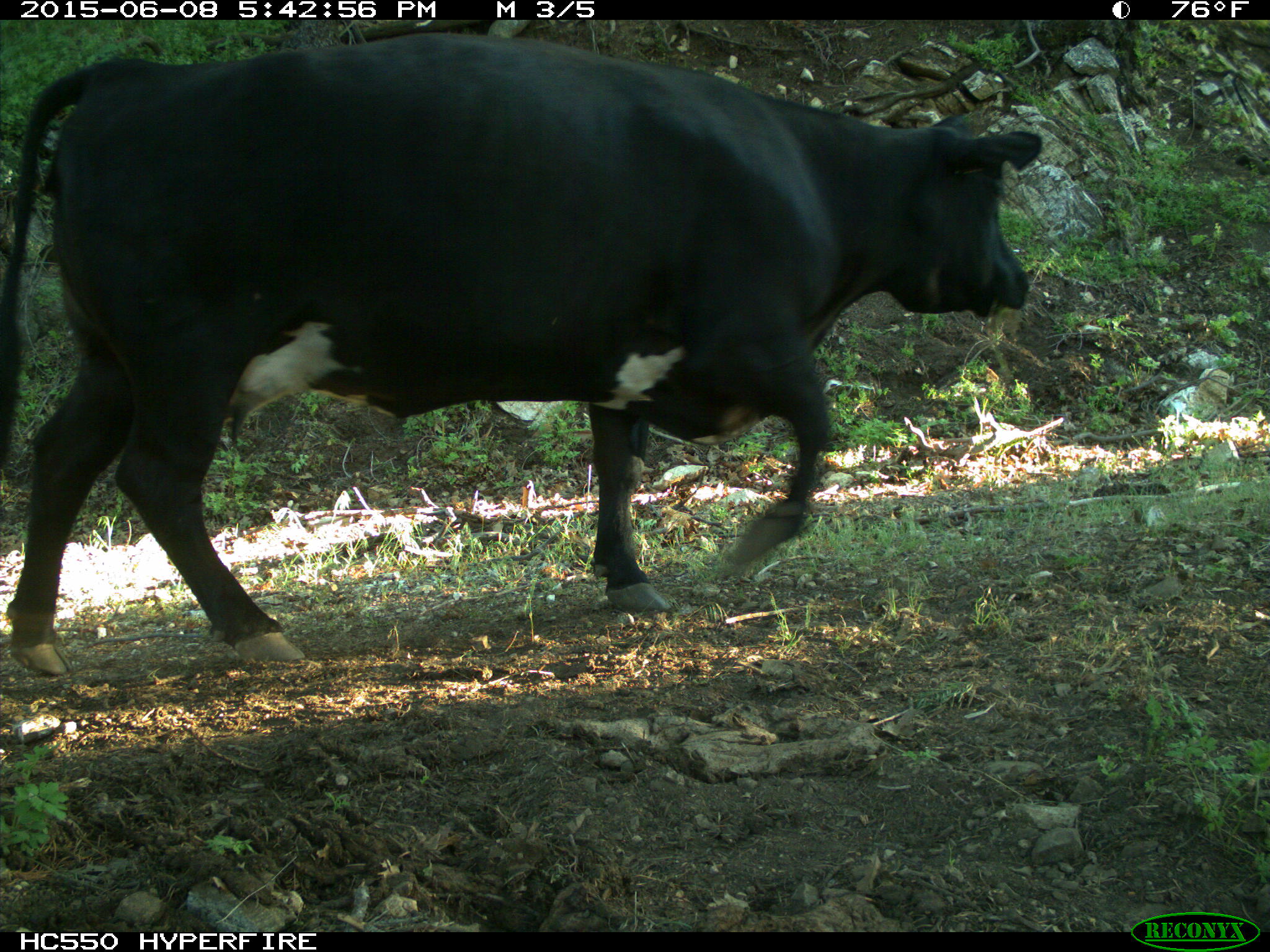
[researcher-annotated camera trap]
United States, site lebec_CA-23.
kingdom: Animalia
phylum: Chordata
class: Mammalia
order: Artiodactyla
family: Bovidae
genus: Bos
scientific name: Bos taurus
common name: domestic cow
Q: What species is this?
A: Bos taurus (domestic cow).